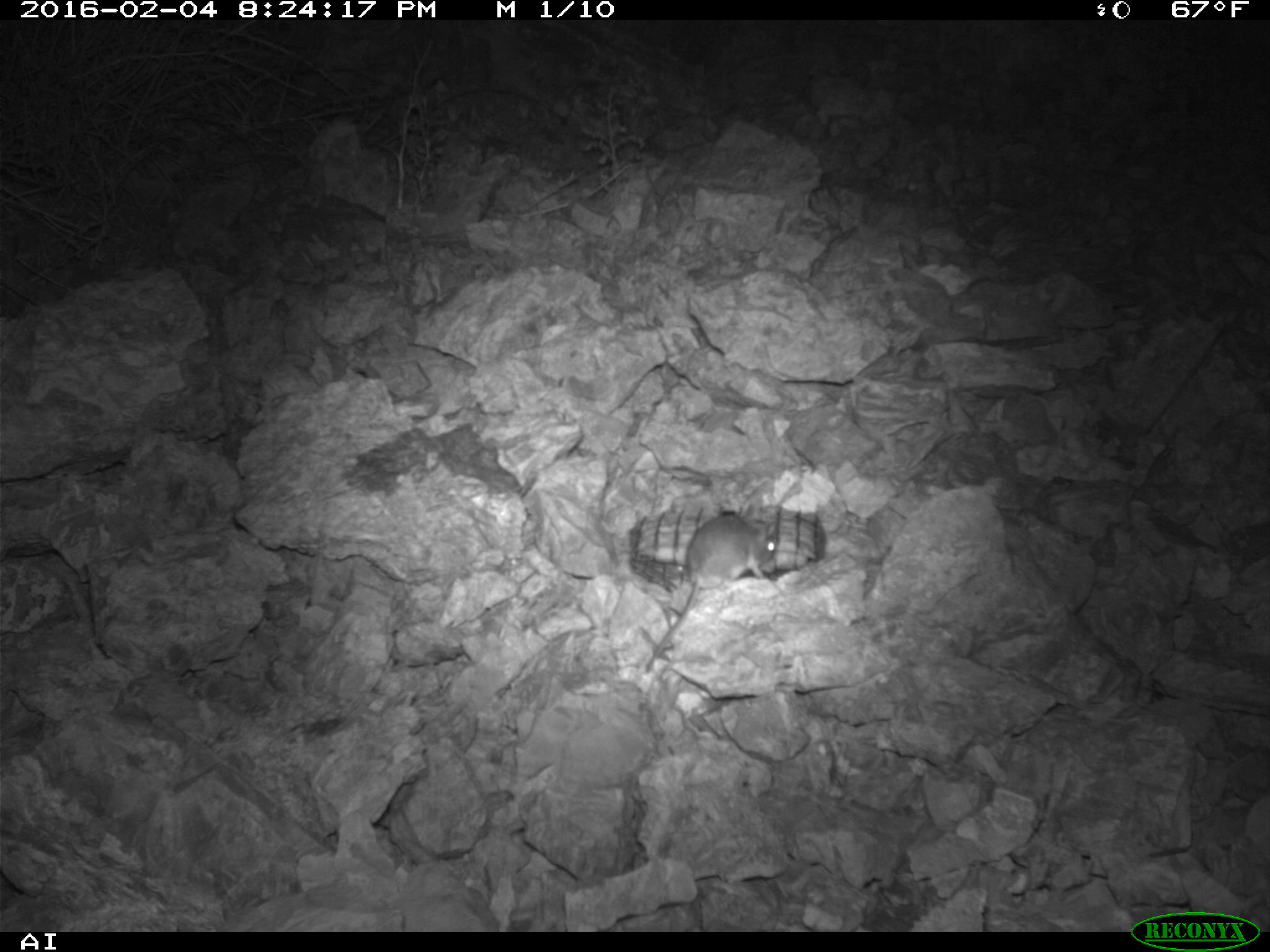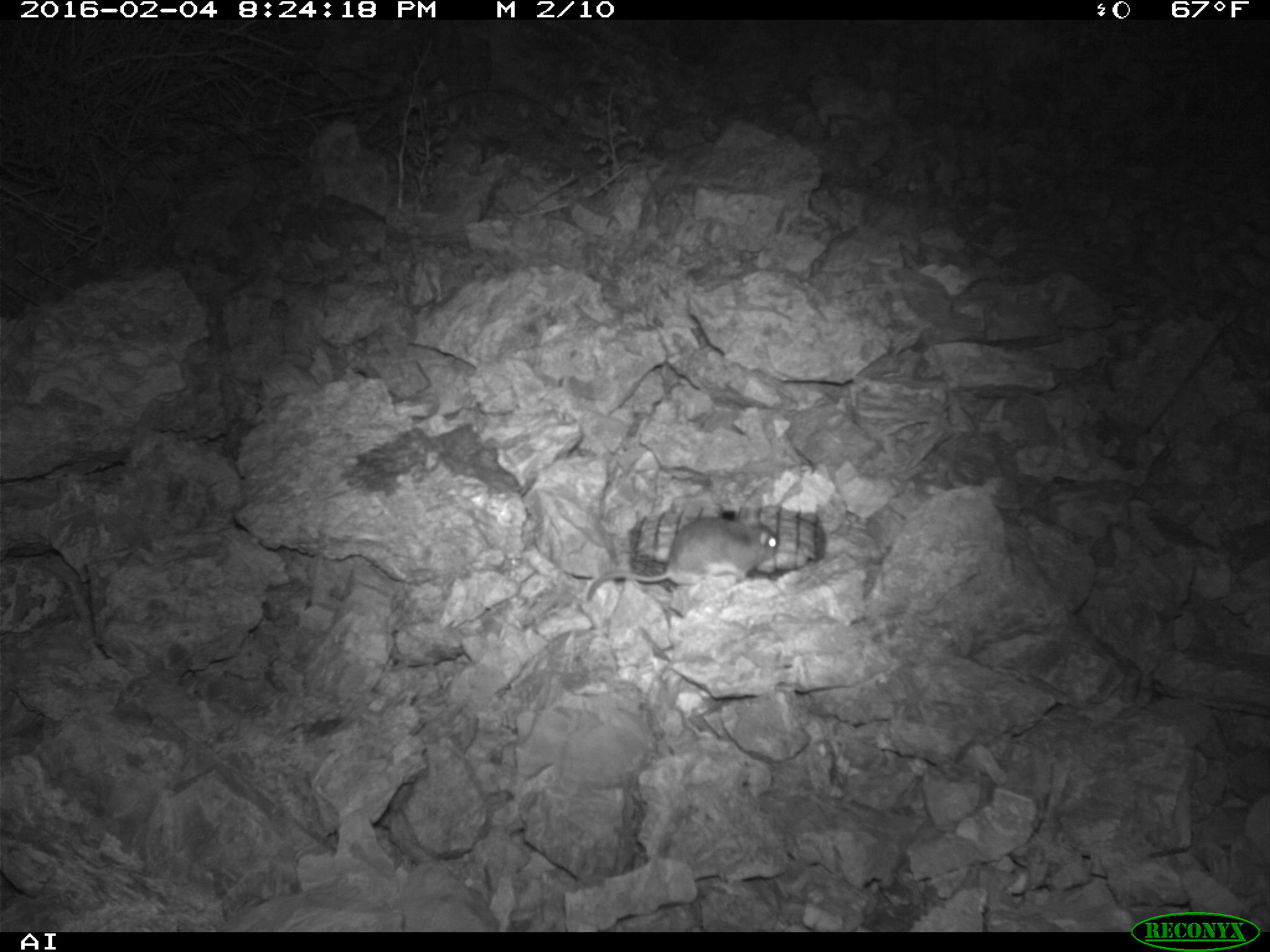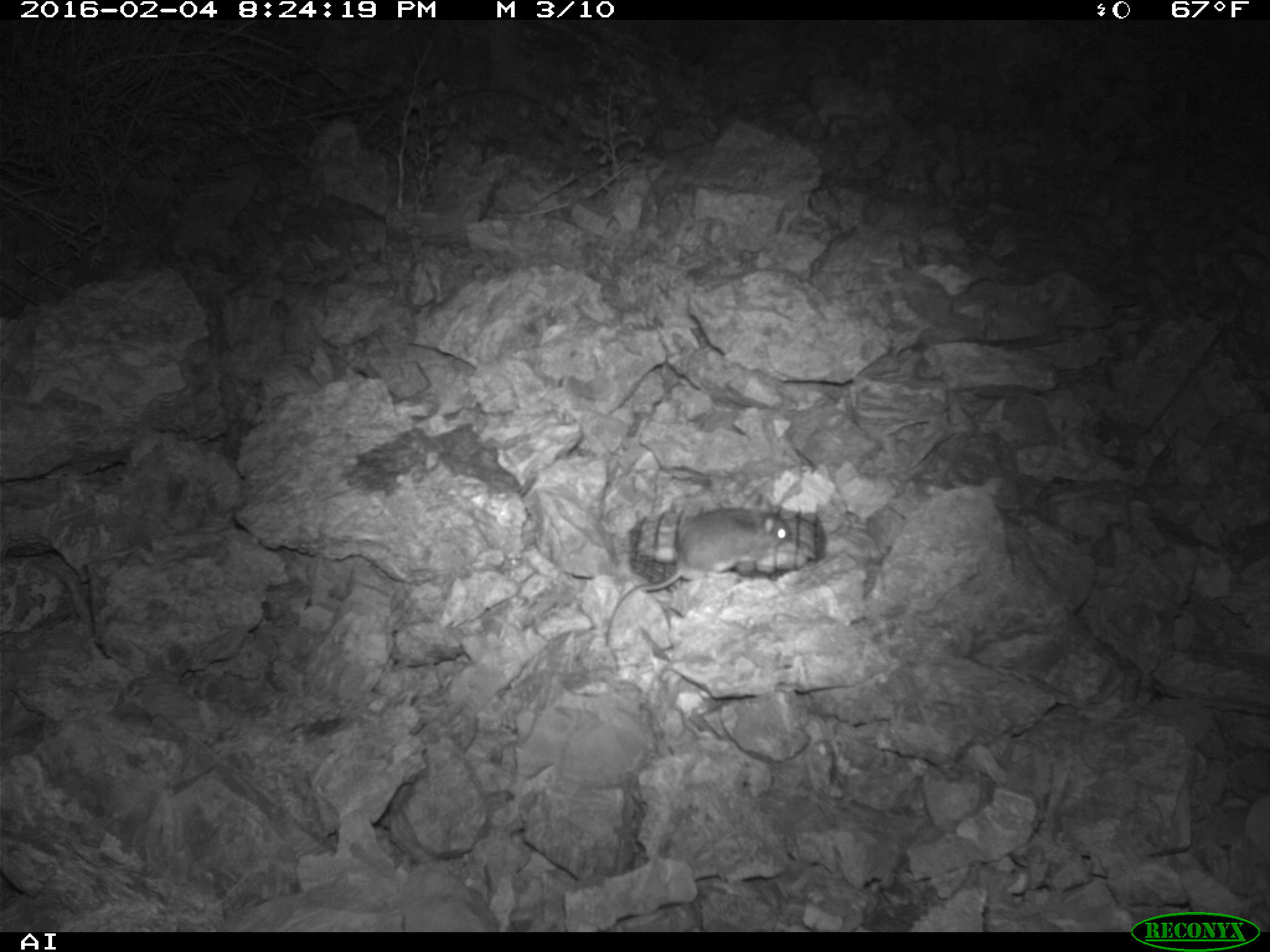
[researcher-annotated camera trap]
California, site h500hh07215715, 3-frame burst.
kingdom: Animalia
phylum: Chordata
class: Mammalia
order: Rodentia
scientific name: Rodentia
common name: rodent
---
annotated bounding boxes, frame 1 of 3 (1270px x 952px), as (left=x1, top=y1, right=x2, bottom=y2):
rodent: (left=640, top=514, right=779, bottom=674)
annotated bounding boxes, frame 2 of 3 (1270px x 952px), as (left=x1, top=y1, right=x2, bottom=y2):
rodent: (left=585, top=510, right=778, bottom=601)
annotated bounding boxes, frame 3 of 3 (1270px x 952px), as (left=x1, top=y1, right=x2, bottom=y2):
rodent: (left=605, top=505, right=791, bottom=646)